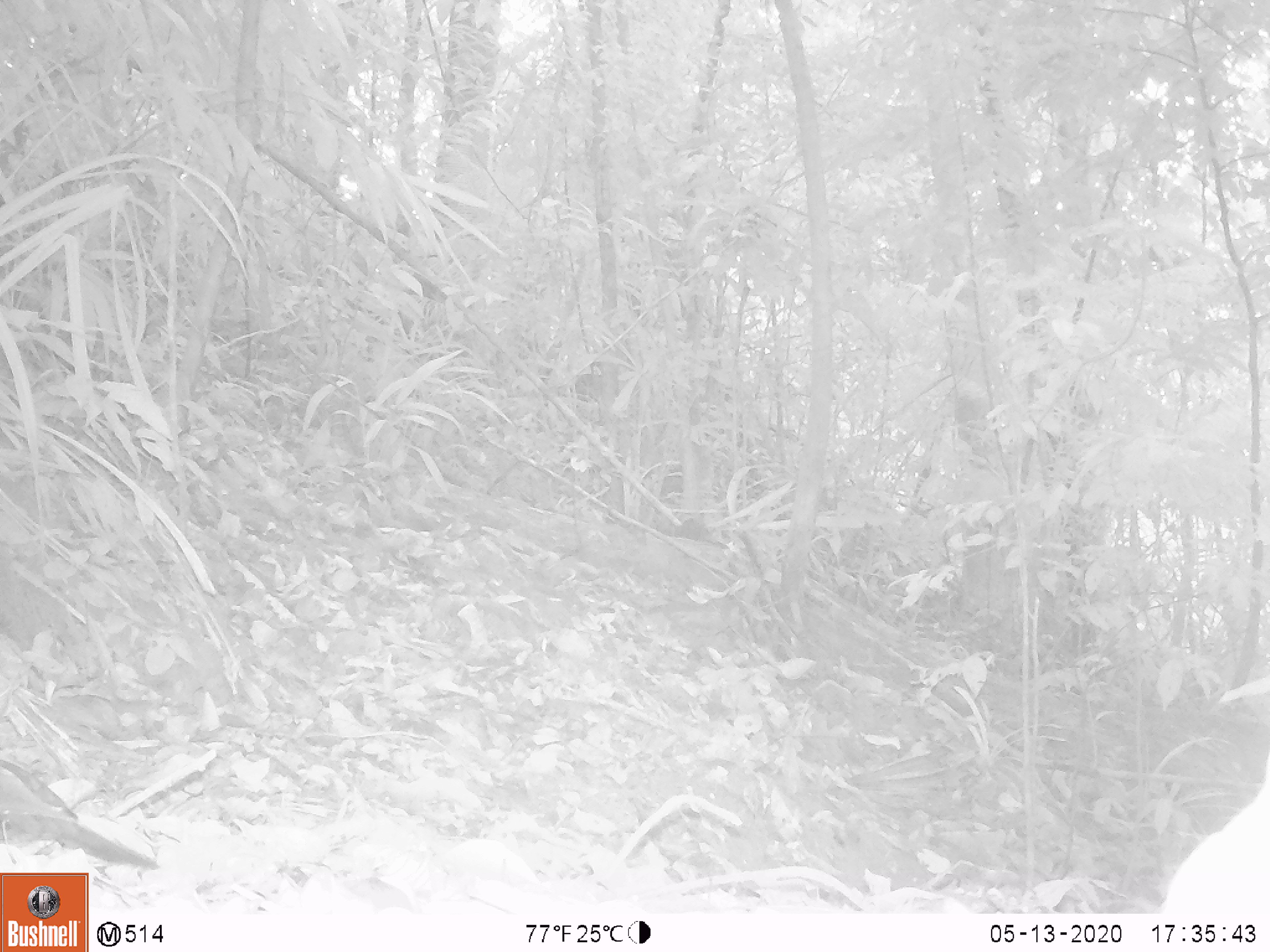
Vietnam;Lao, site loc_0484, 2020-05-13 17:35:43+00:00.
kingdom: Animalia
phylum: Chordata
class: Aves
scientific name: Aves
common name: bird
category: unidentified bird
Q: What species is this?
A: Unidentified bird (bird) (Aves).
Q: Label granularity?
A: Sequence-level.